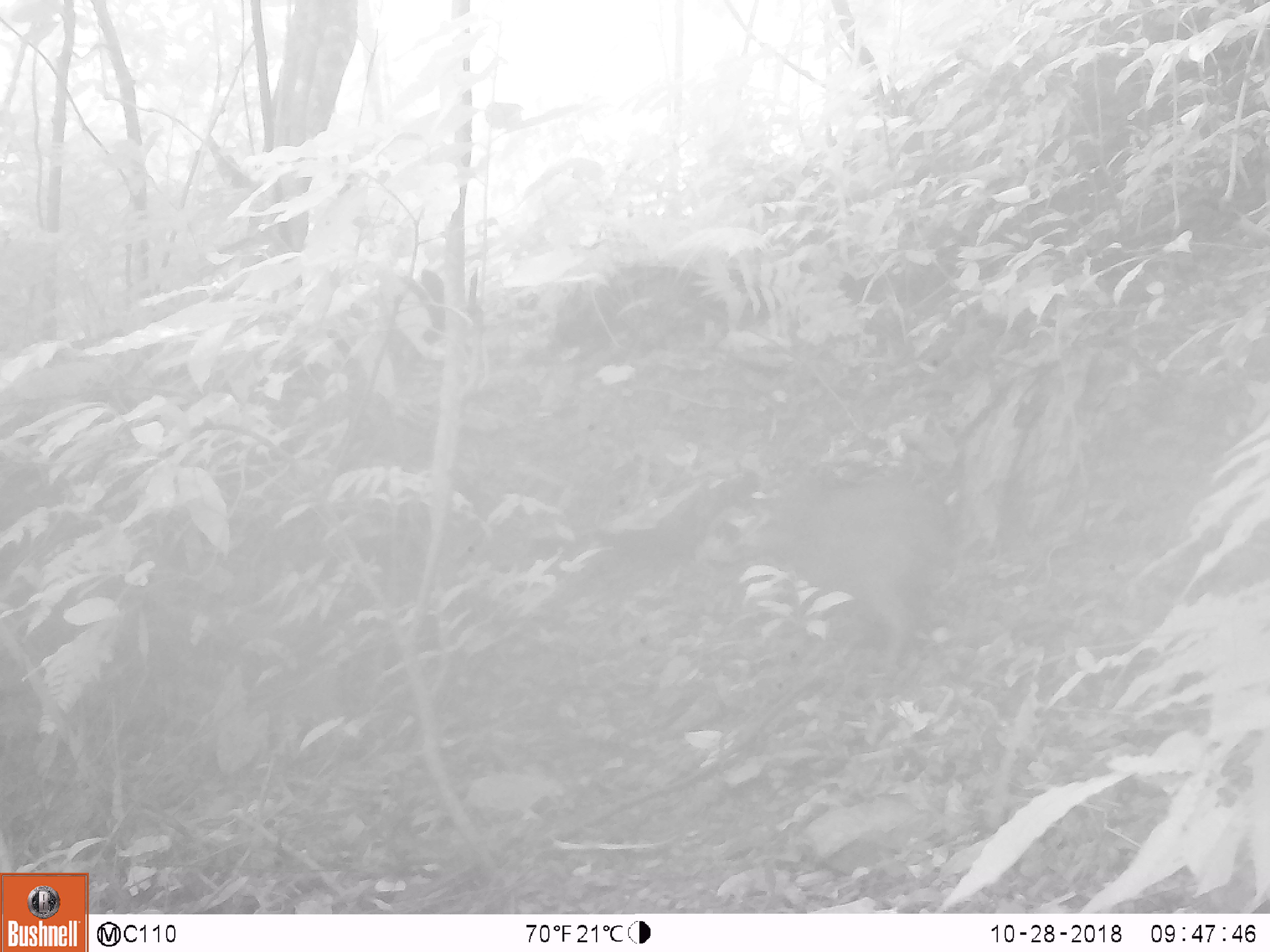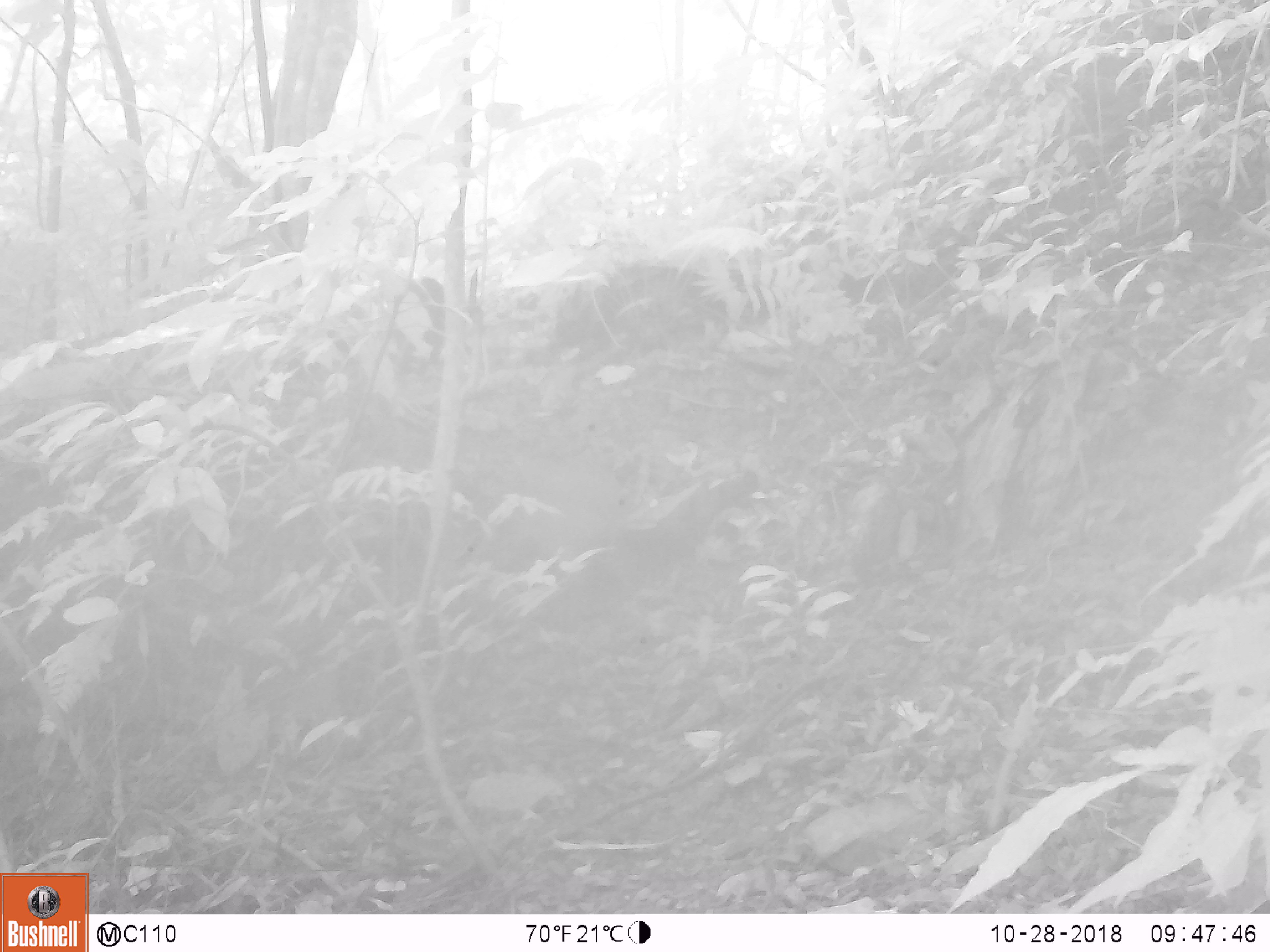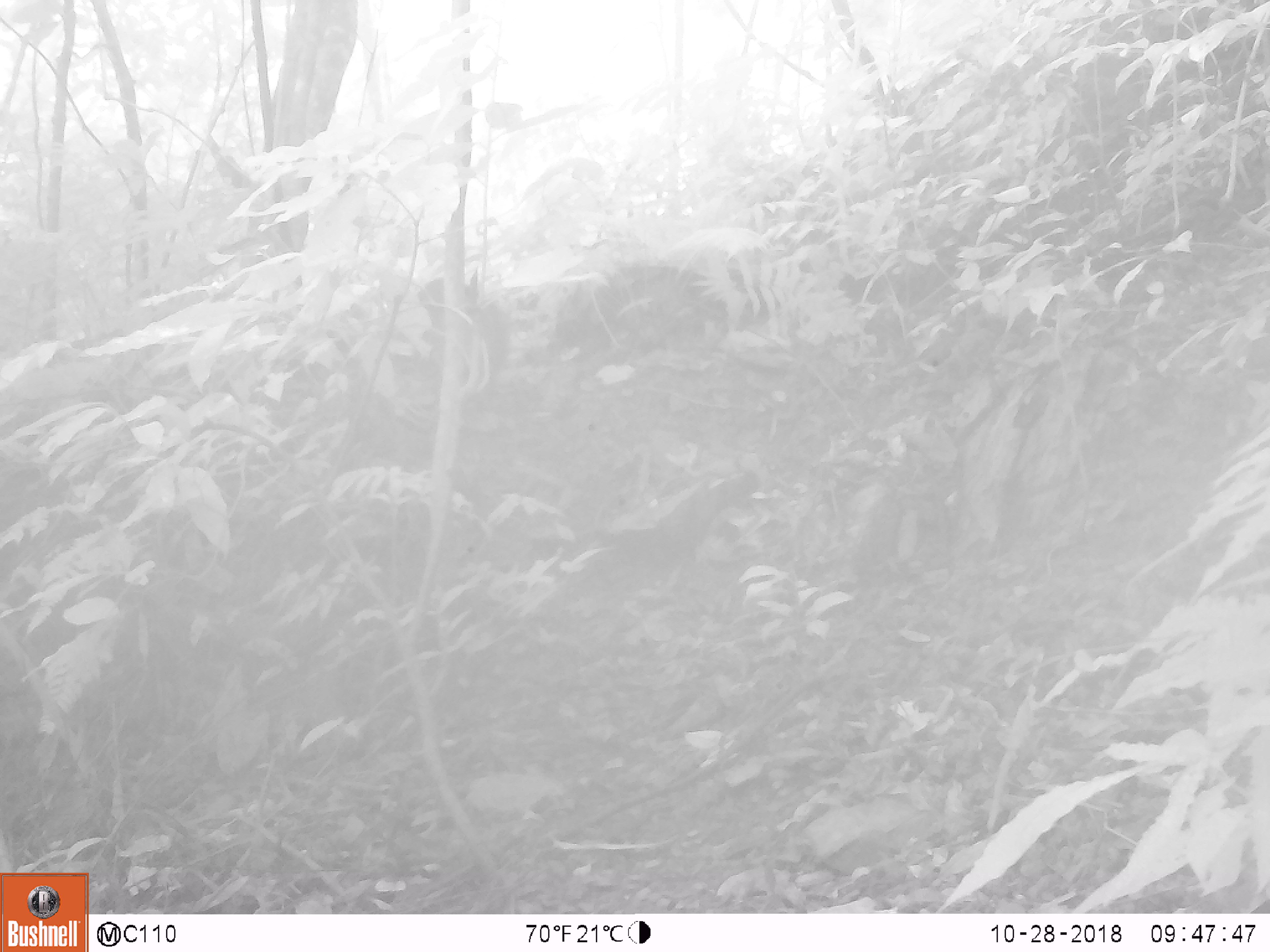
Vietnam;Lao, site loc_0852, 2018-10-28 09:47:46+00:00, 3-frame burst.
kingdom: Animalia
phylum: Chordata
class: Mammalia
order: Artiodactyla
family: Suidae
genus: Sus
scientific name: Sus scrofa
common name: eurasian wild pig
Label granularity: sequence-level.